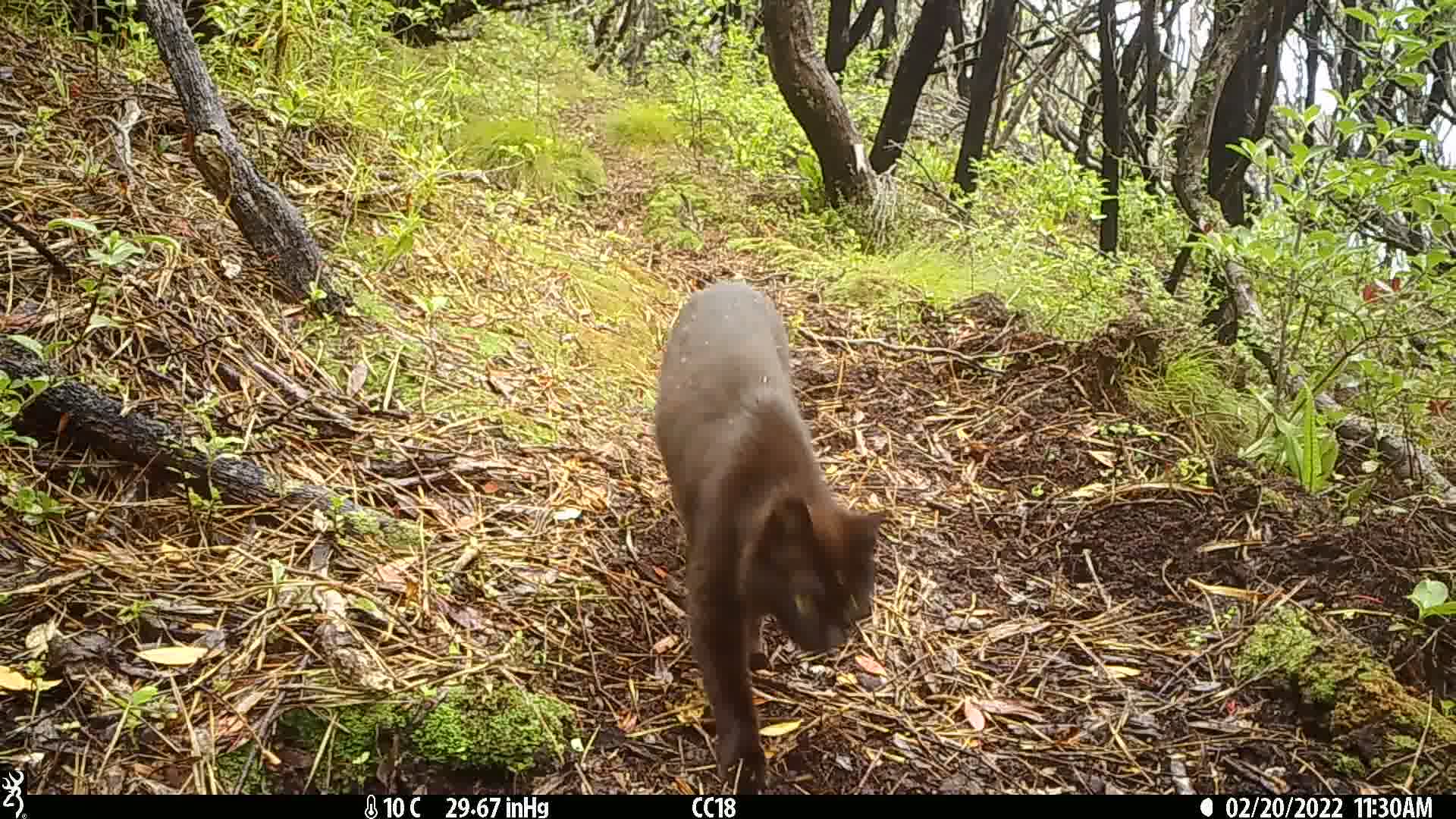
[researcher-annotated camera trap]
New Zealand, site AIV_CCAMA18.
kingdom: Animalia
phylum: Chordata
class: Mammalia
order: Carnivora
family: Felidae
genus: Felis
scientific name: Felis catus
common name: domestic cat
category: cat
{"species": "cat (domestic cat) (Felis catus)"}